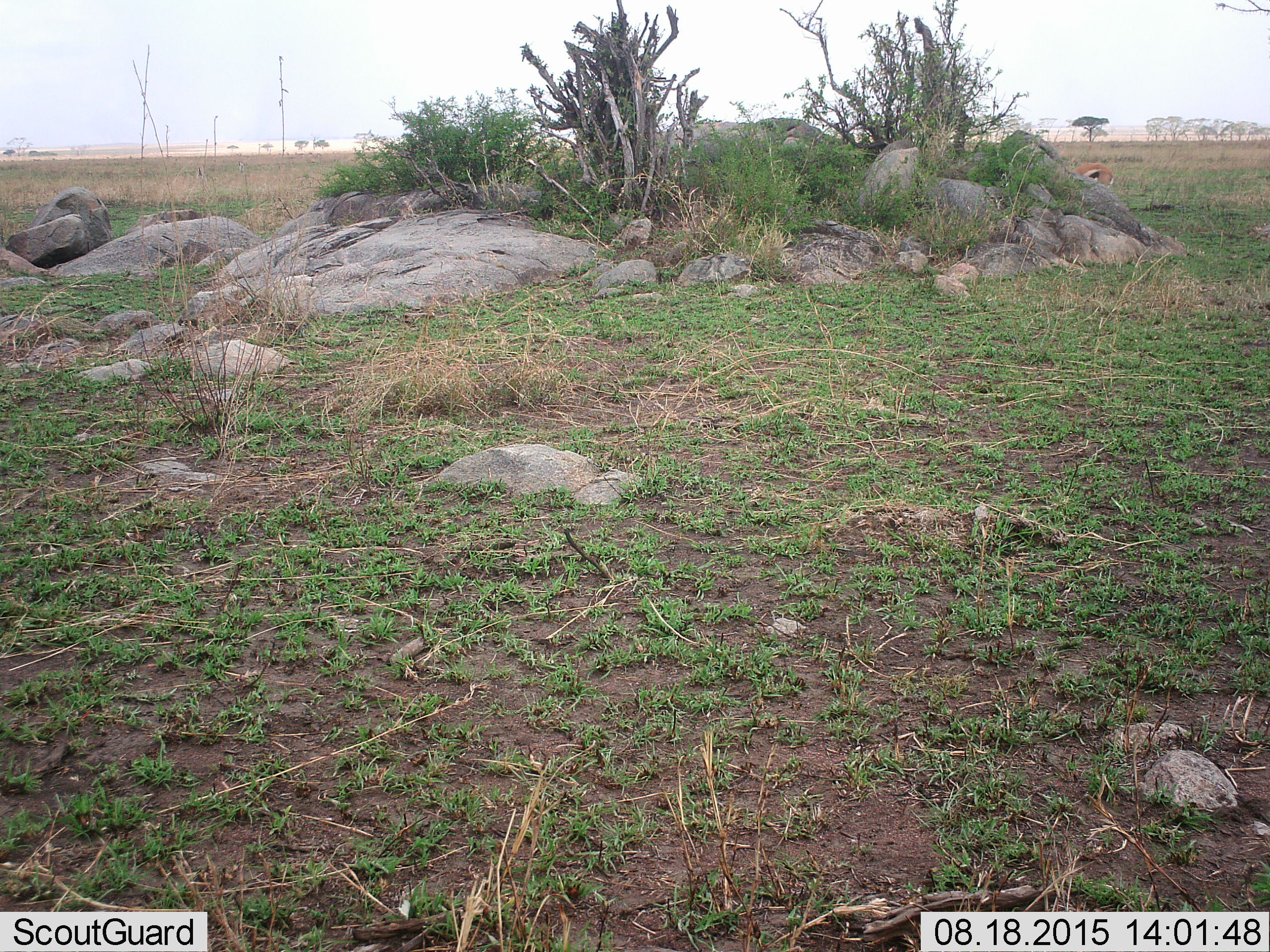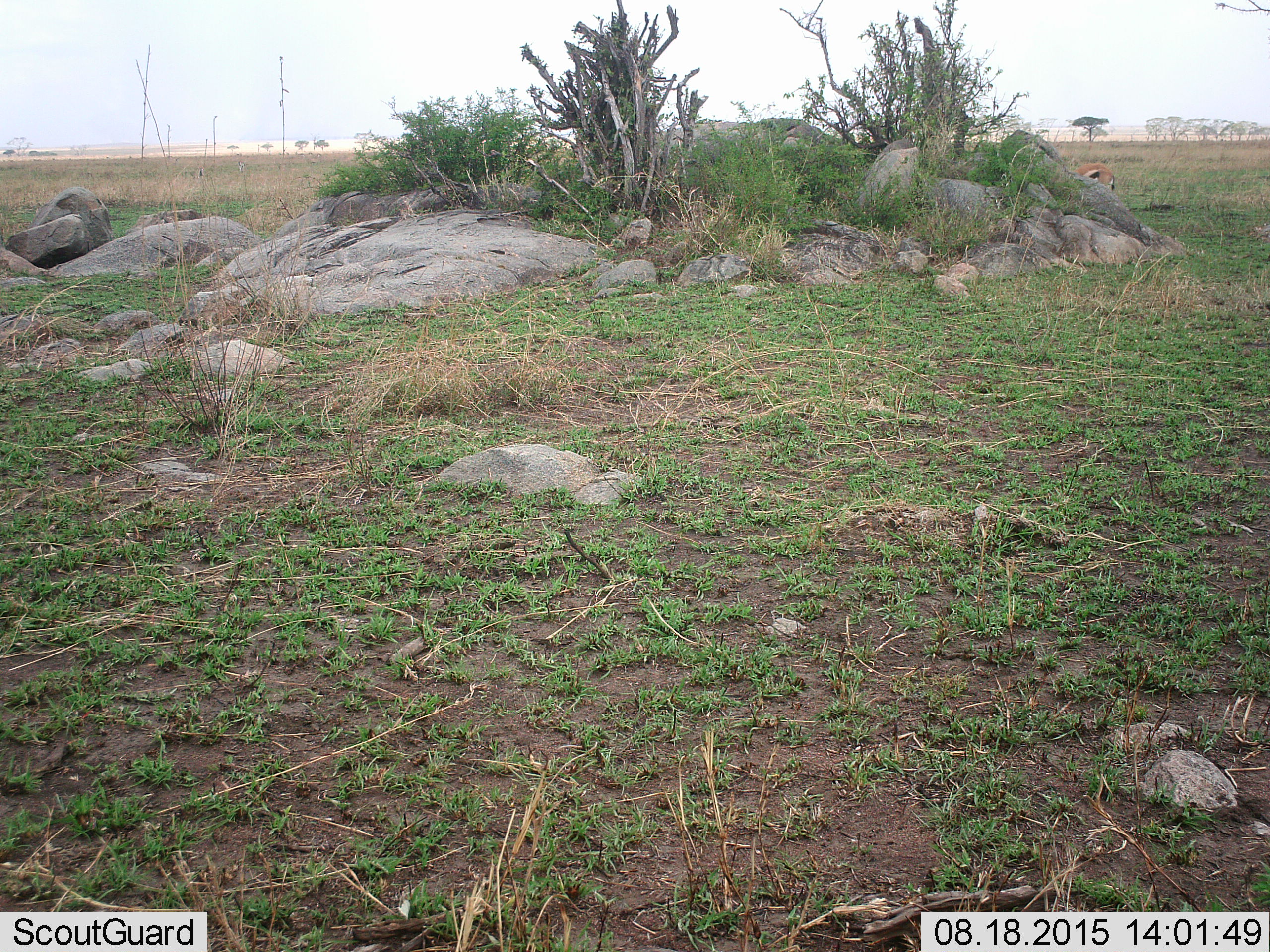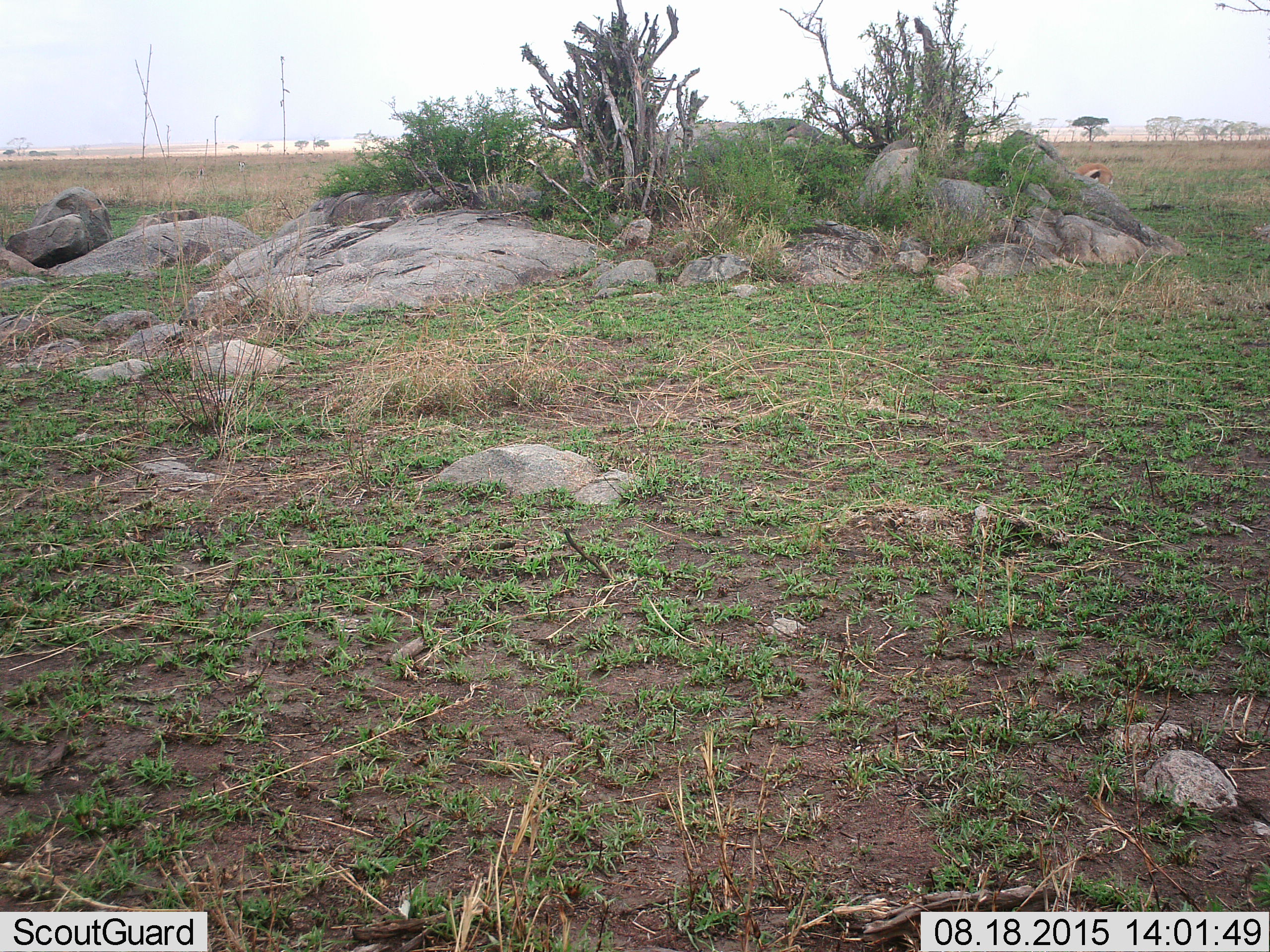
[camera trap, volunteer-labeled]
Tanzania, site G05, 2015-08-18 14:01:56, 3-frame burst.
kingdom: Animalia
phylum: Chordata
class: Mammalia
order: Artiodactyla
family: Bovidae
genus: Eudorcas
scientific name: Eudorcas thomsonii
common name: thomson's gazelle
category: gazellethomsons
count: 1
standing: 56%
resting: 11%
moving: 0%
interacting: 0%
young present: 0%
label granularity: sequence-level